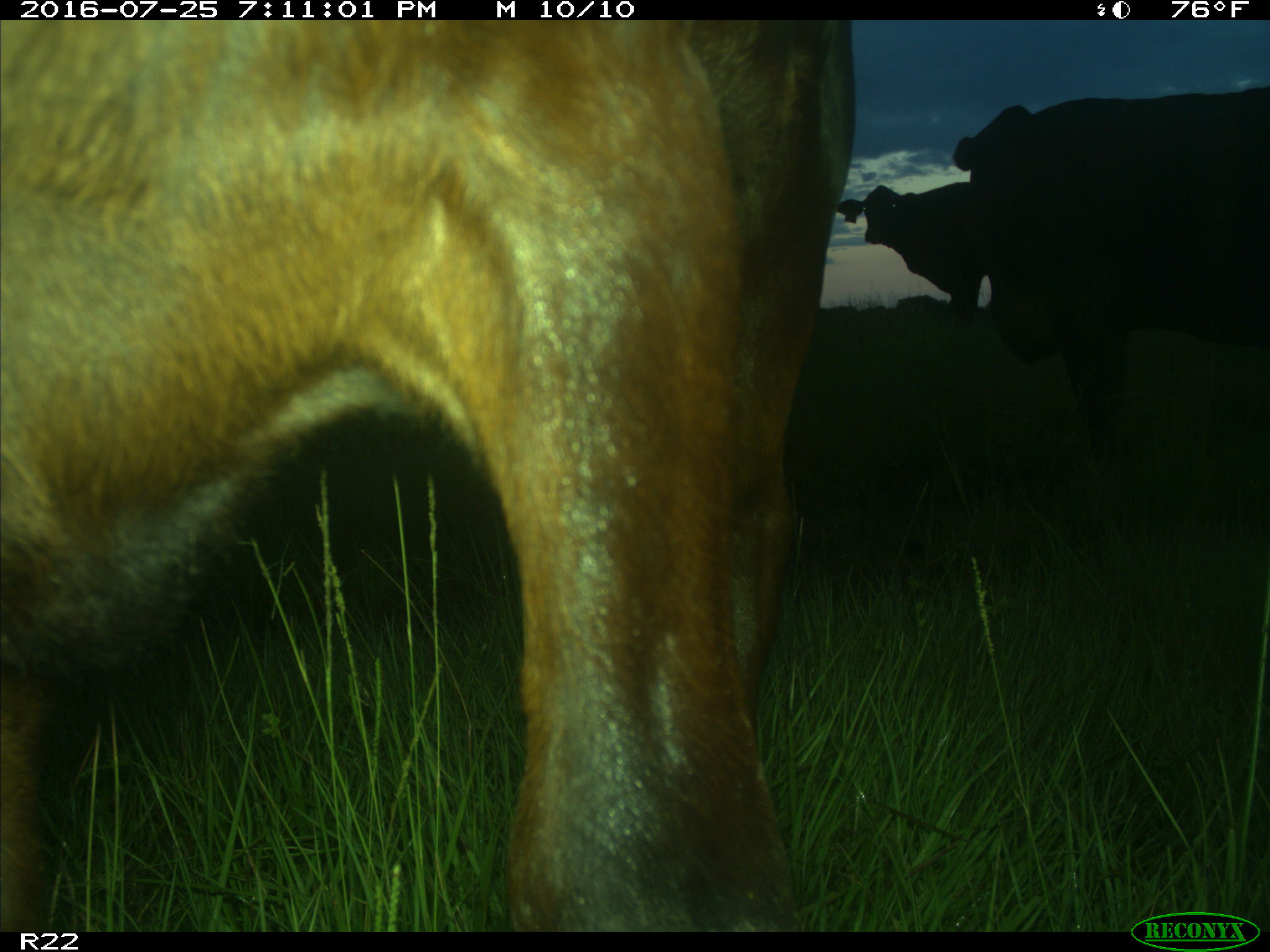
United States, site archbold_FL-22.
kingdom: Animalia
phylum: Chordata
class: Mammalia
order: Artiodactyla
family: Bovidae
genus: Bos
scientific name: Bos taurus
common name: domestic cow